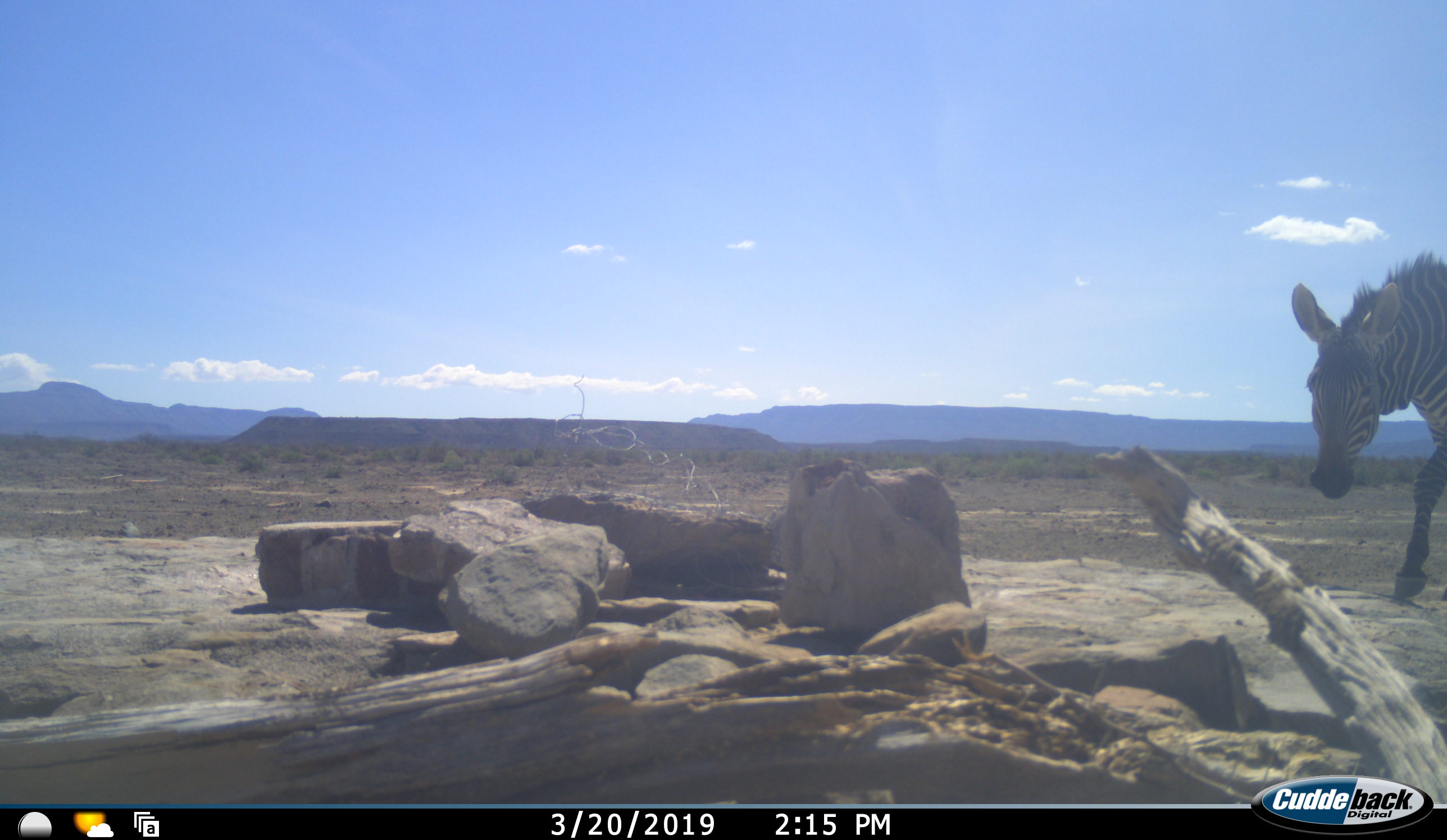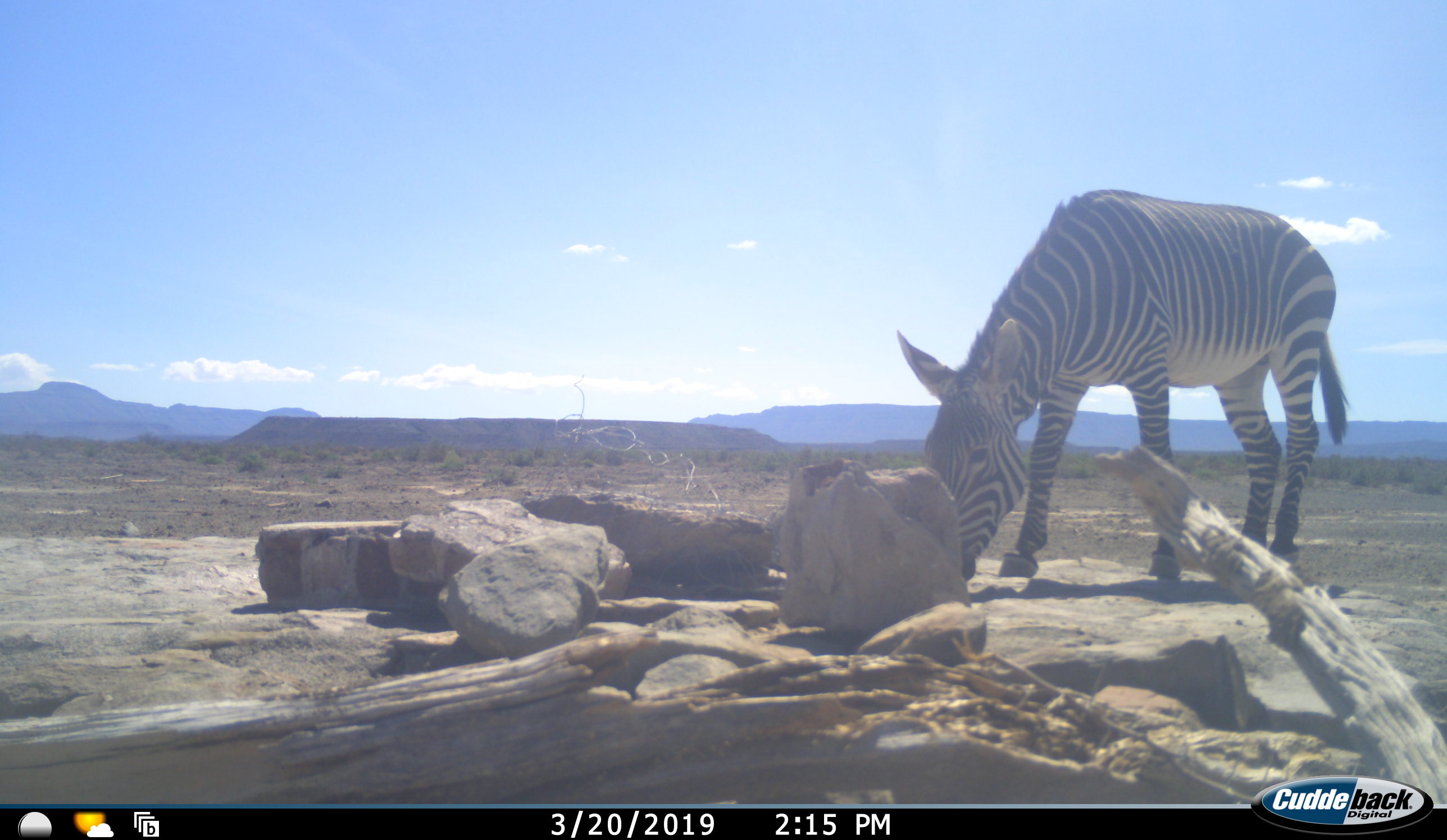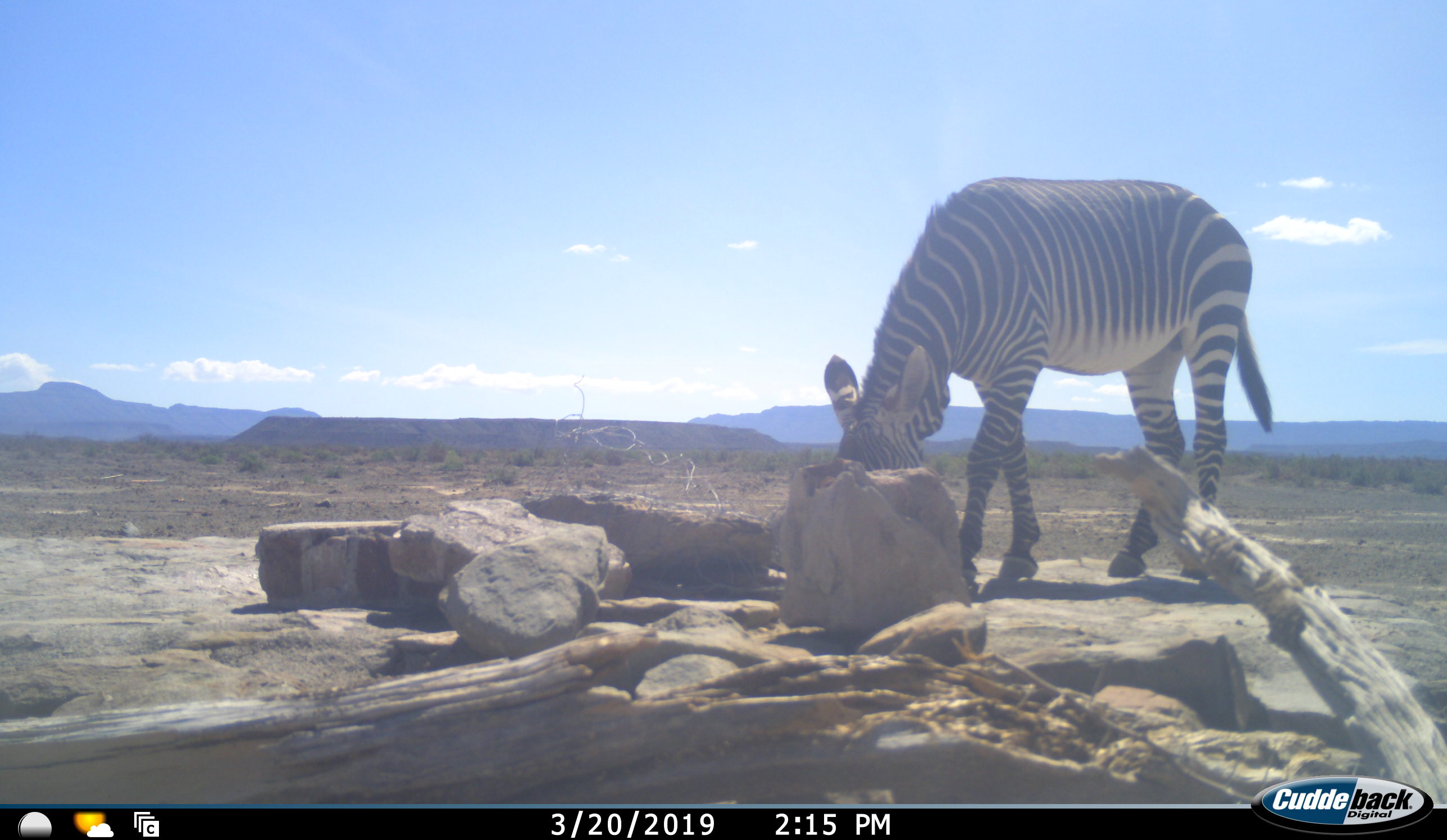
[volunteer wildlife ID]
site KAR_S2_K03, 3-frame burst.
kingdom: Animalia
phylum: Chordata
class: Mammalia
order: Perissodactyla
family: Equidae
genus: Equus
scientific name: Equus zebra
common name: mountain zebra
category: zebramountain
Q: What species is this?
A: Zebramountain (mountain zebra) (Equus zebra).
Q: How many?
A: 1.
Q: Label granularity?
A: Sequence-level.